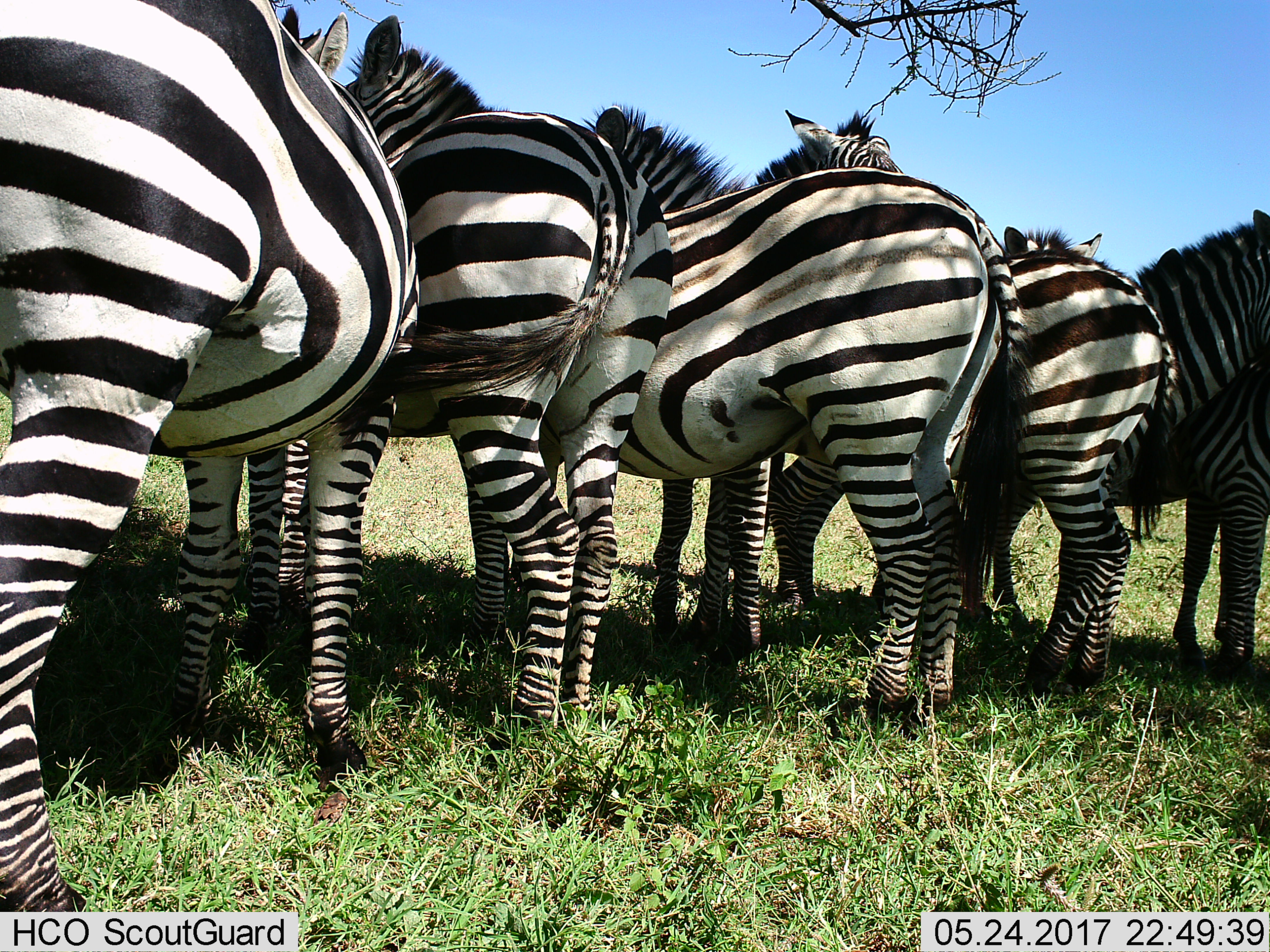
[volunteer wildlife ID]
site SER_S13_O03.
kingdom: Animalia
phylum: Chordata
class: Mammalia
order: Perissodactyla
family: Equidae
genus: Equus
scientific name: Equus quagga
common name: plains zebra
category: zebraplains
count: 7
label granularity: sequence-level